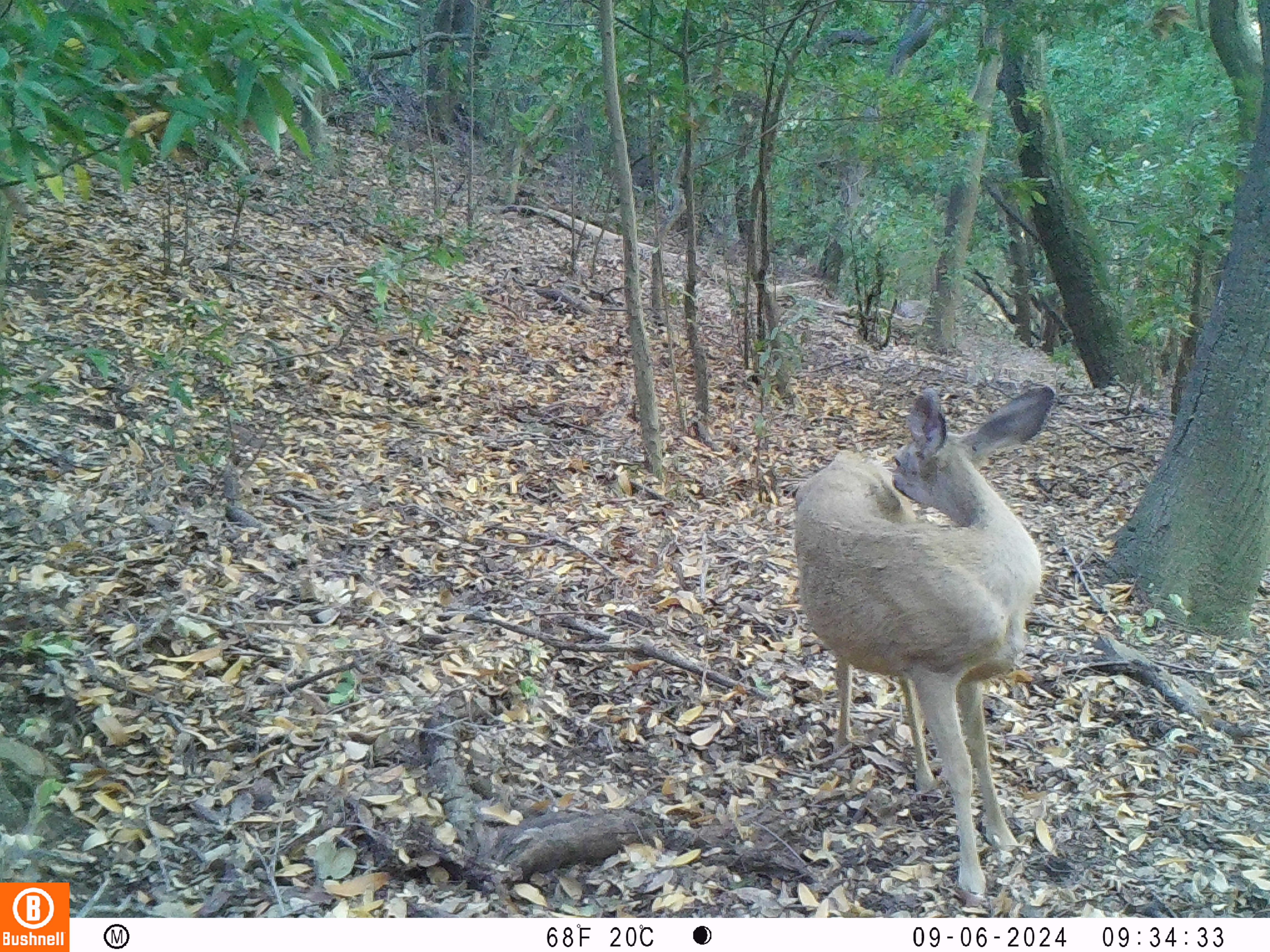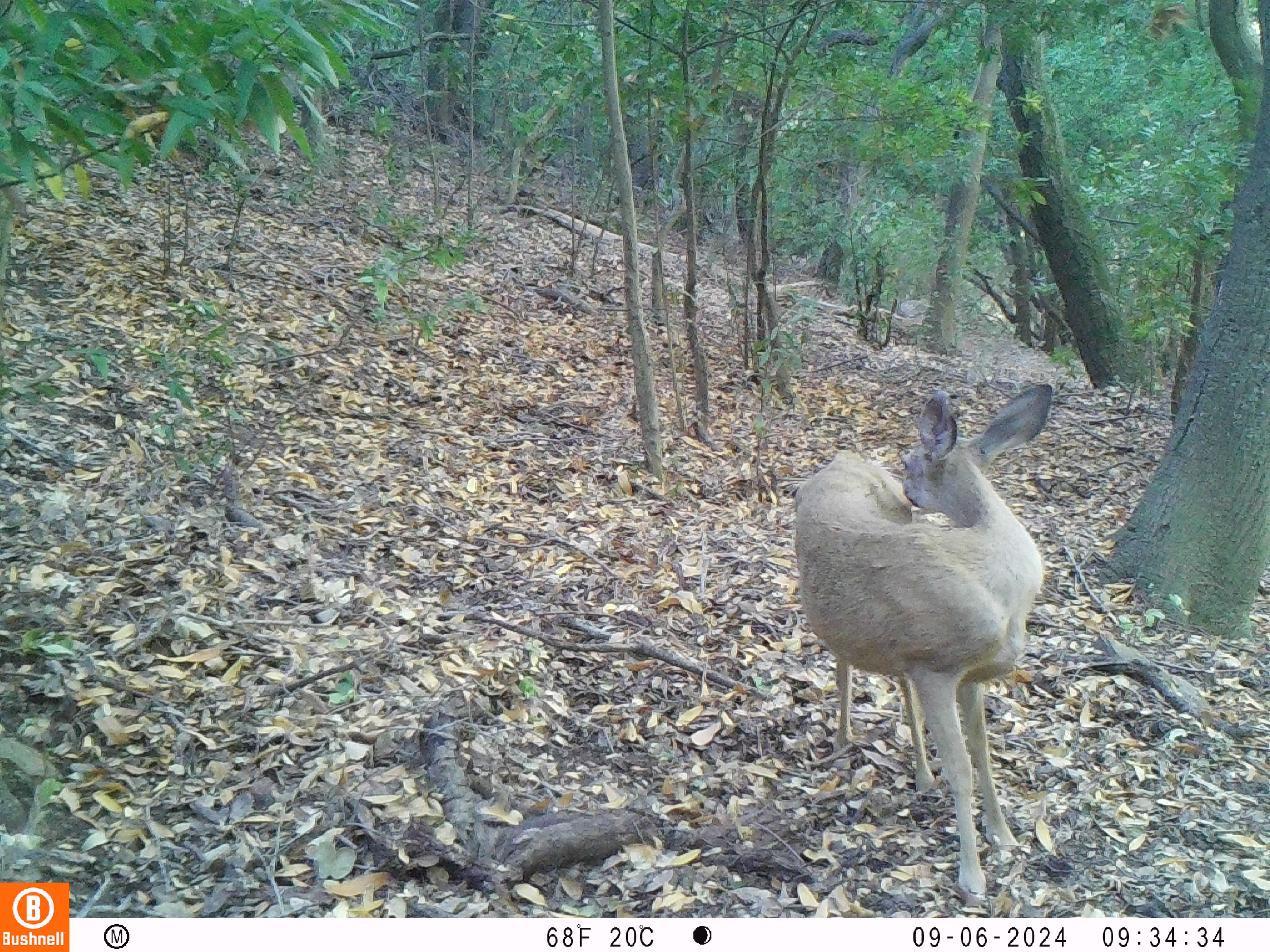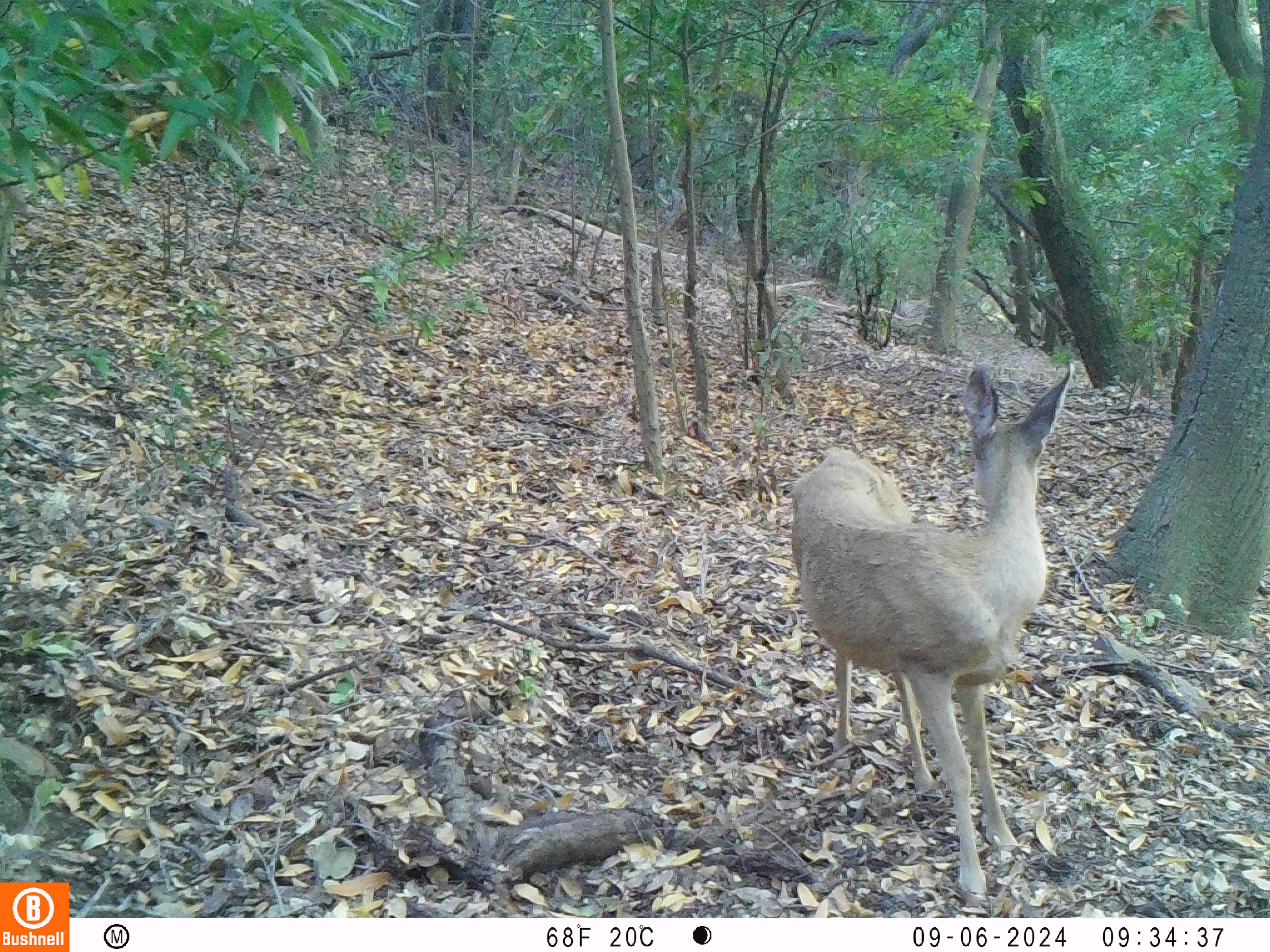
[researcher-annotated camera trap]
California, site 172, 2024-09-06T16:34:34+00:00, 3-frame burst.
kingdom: Animalia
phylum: Chordata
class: Mammalia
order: Artiodactyla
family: Cervidae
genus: Odocoileus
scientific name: Odocoileus hemionus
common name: mule deer